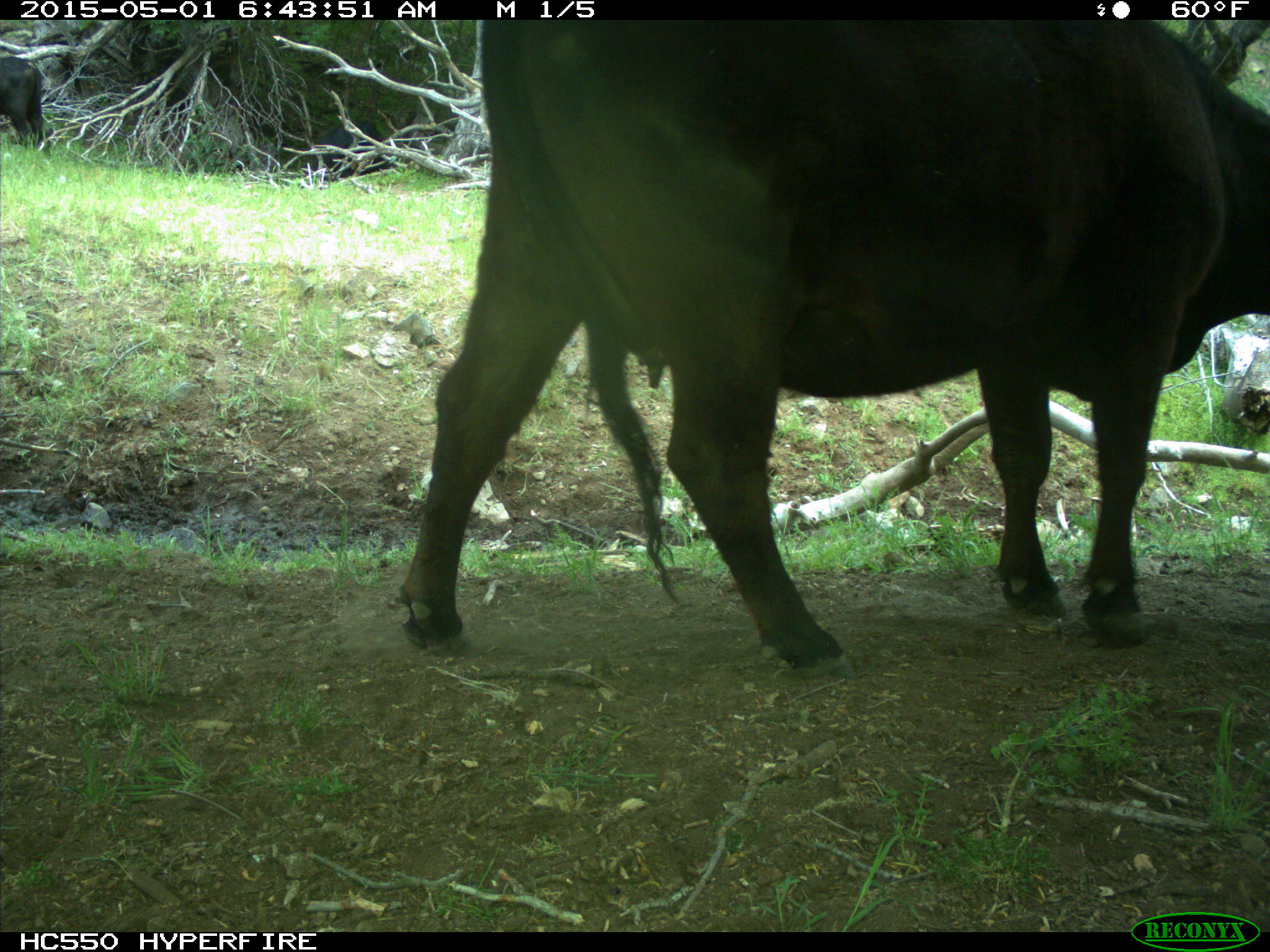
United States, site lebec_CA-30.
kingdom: Animalia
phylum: Chordata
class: Mammalia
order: Artiodactyla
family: Bovidae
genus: Bos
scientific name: Bos taurus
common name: domestic cow